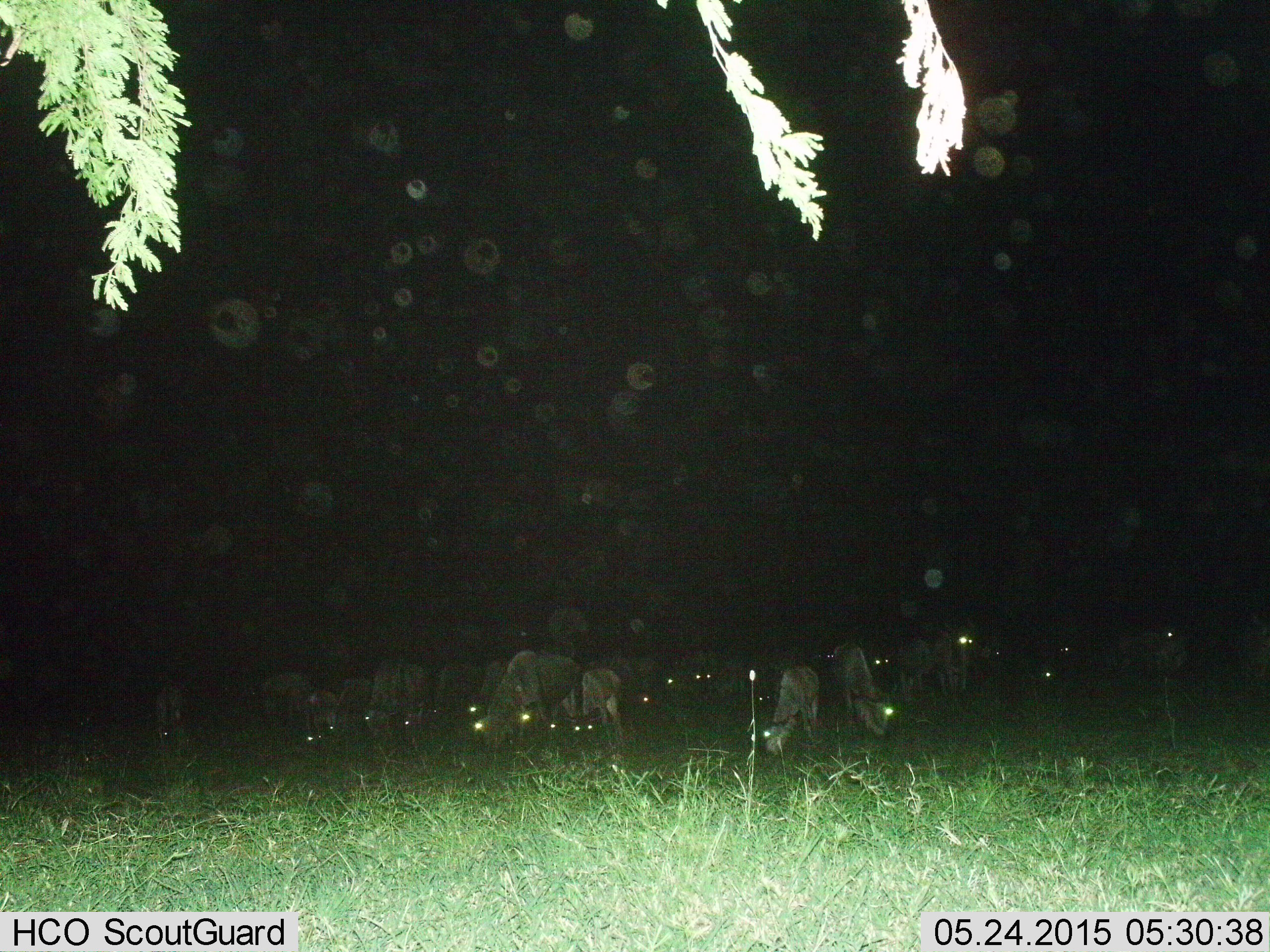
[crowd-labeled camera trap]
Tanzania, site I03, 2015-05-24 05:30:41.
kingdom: Animalia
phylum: Chordata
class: Mammalia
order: Artiodactyla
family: Bovidae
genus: Connochaetes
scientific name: Connochaetes taurinus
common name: blue wildebeest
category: wildebeest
Wildebeest (blue wildebeest) (Connochaetes taurinus), count 11-50. Behavior (volunteer vote fractions): standing 40%, resting 0%, moving 10%, interacting 0%. Young present (vote fraction): 20%. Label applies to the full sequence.